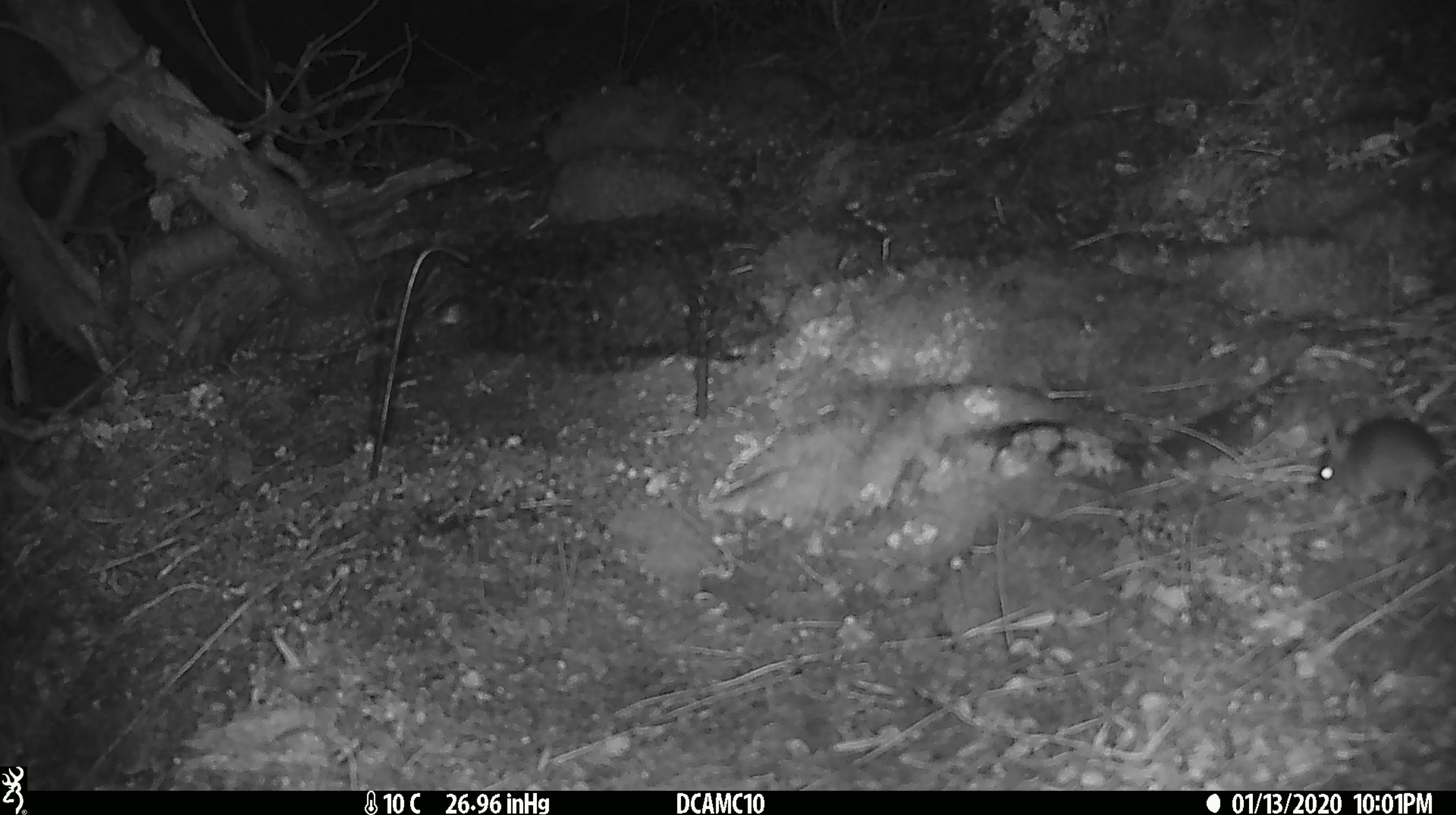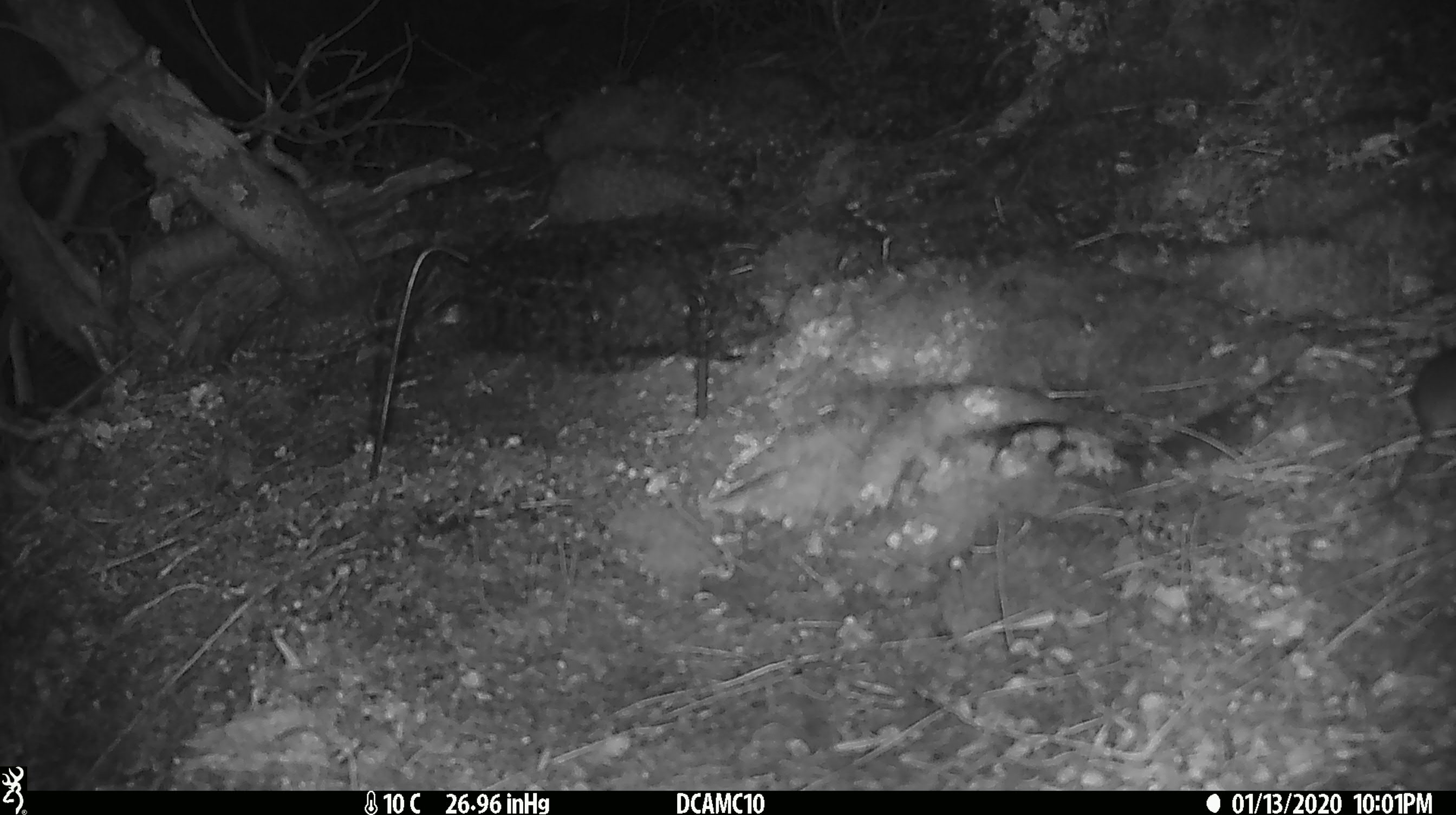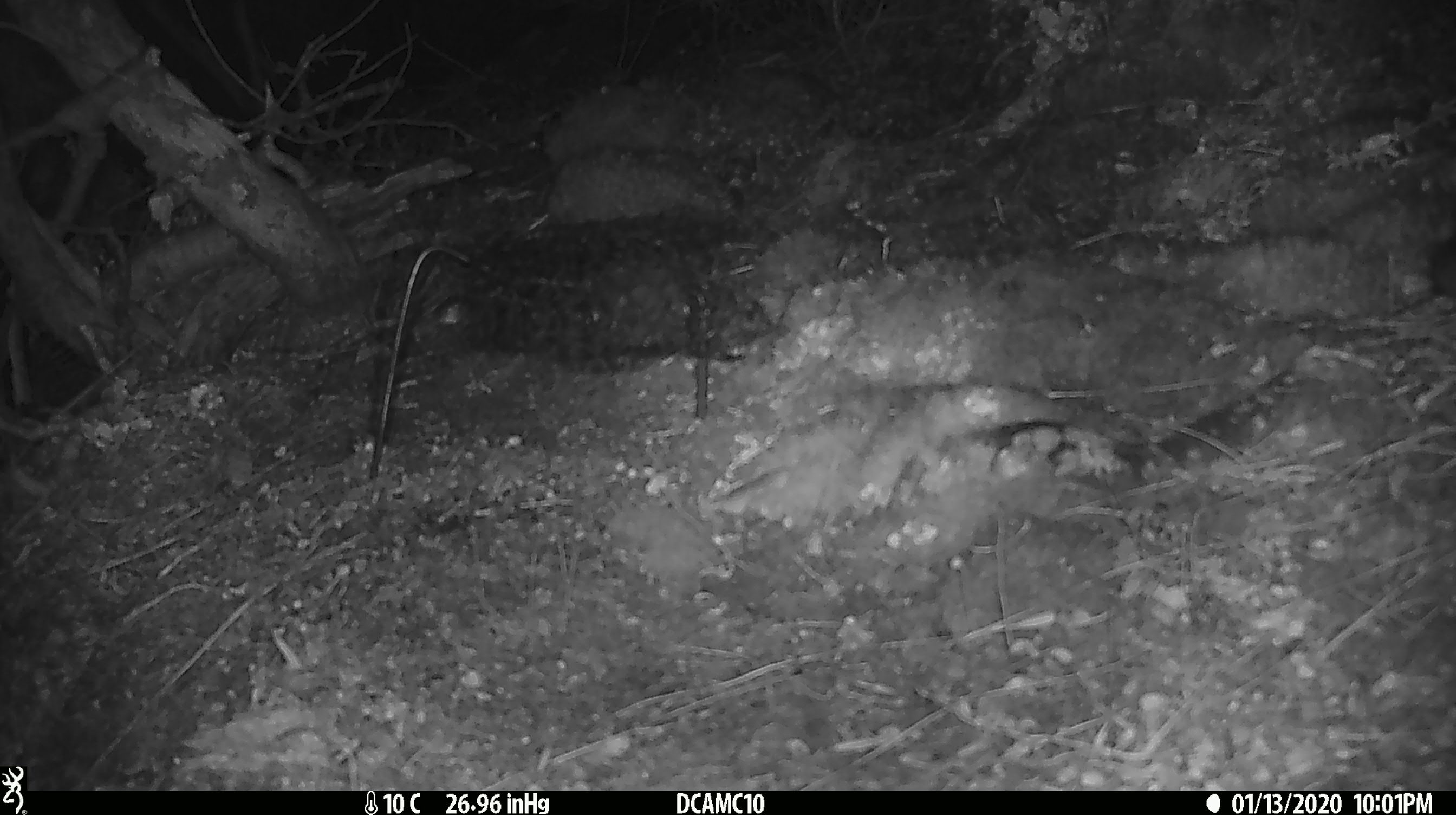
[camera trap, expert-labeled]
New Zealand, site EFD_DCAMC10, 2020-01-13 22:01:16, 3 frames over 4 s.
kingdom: Animalia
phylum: Chordata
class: Mammalia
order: Rodentia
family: Muridae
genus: Mus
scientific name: Mus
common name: mouse